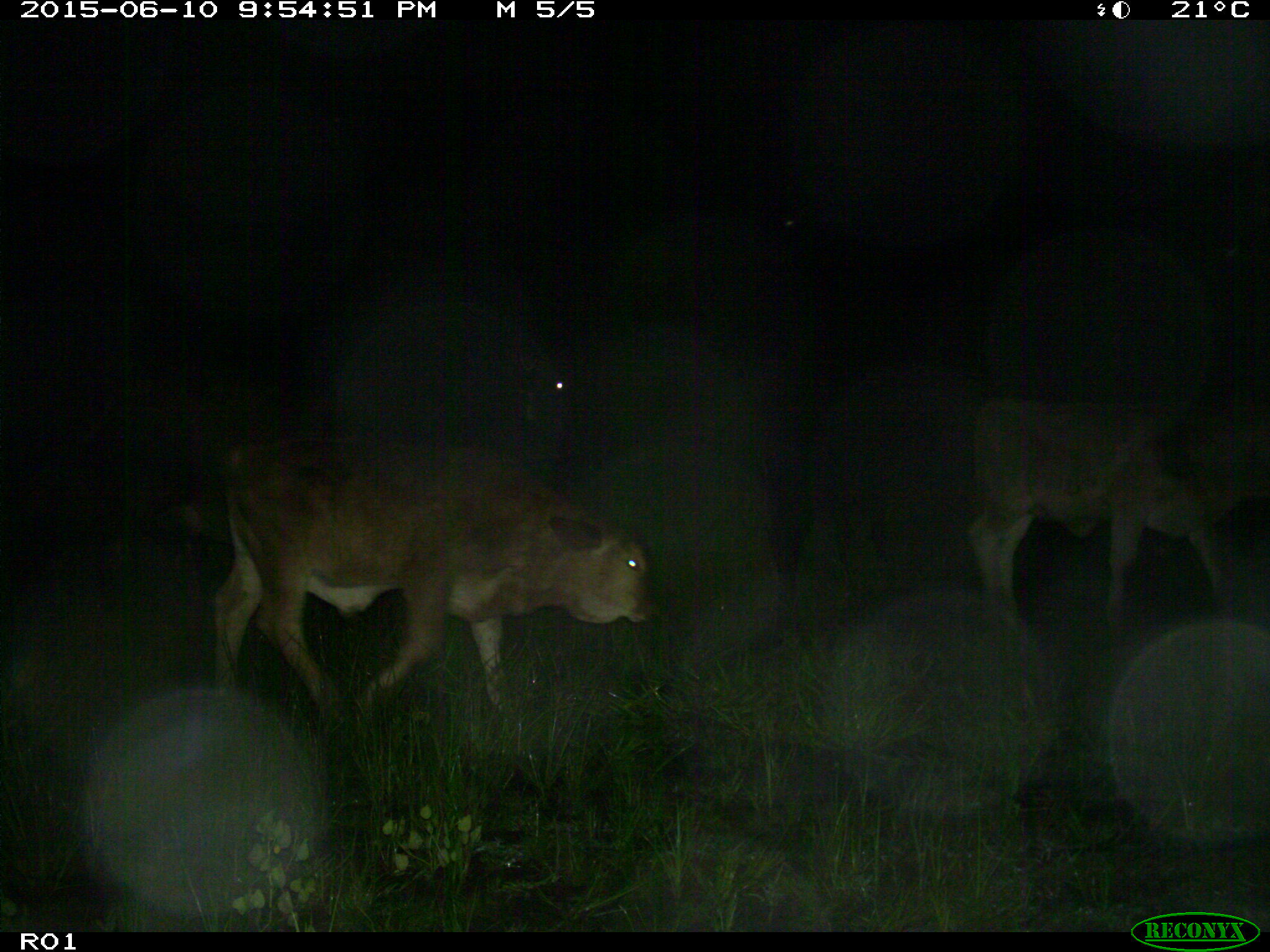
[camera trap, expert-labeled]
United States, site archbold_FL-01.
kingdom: Animalia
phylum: Chordata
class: Mammalia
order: Artiodactyla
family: Bovidae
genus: Bos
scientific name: Bos taurus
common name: domestic cow